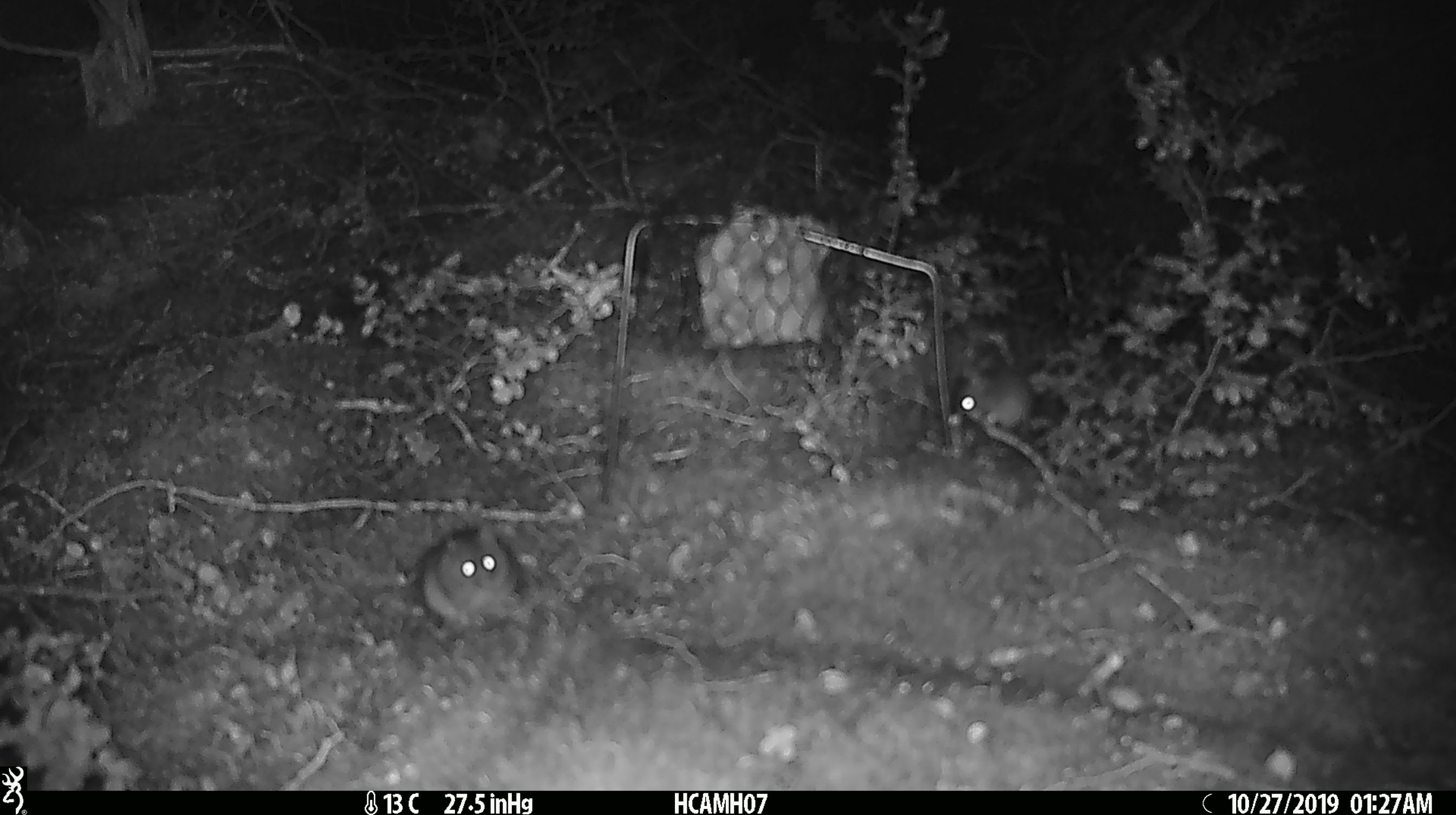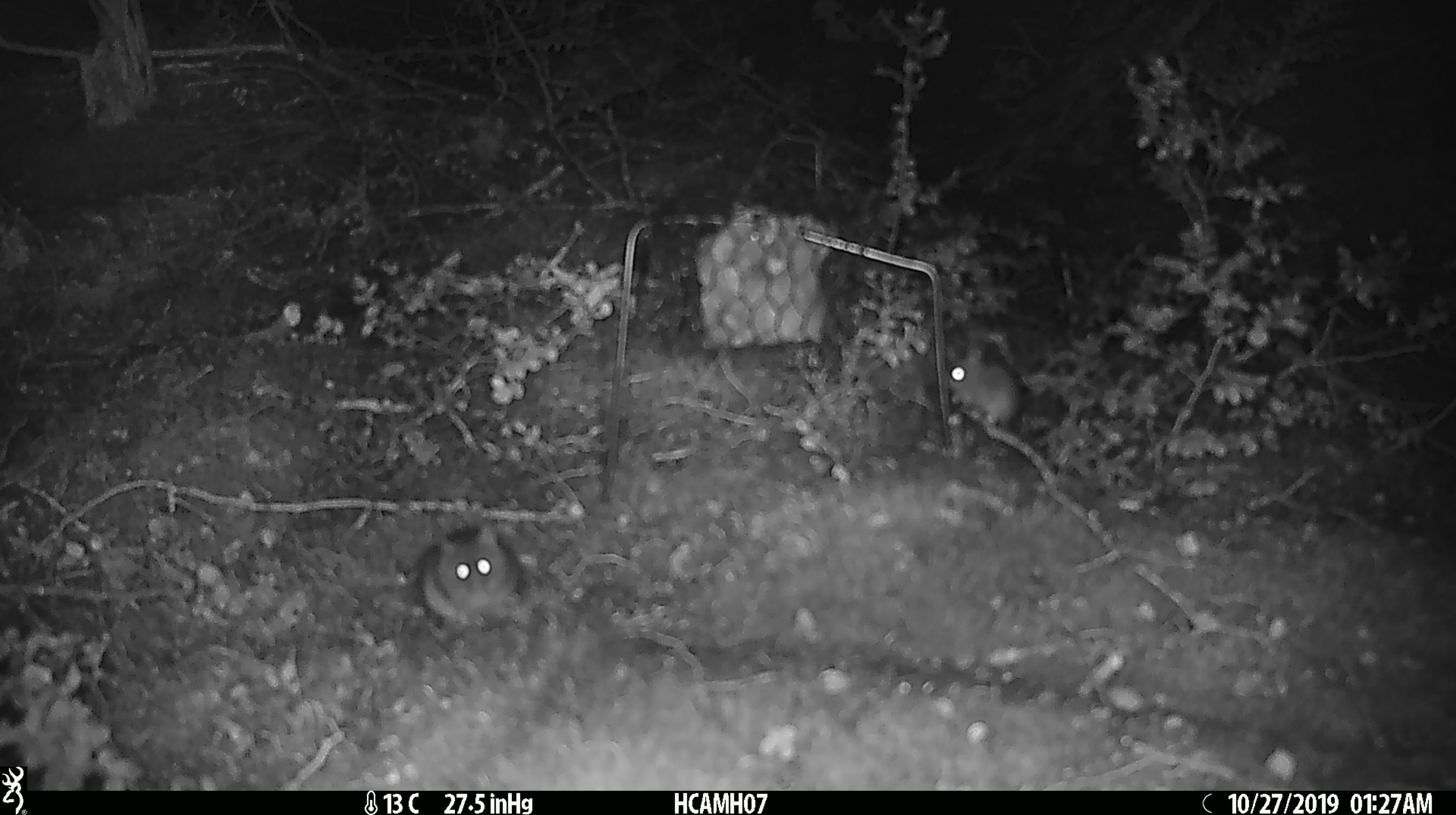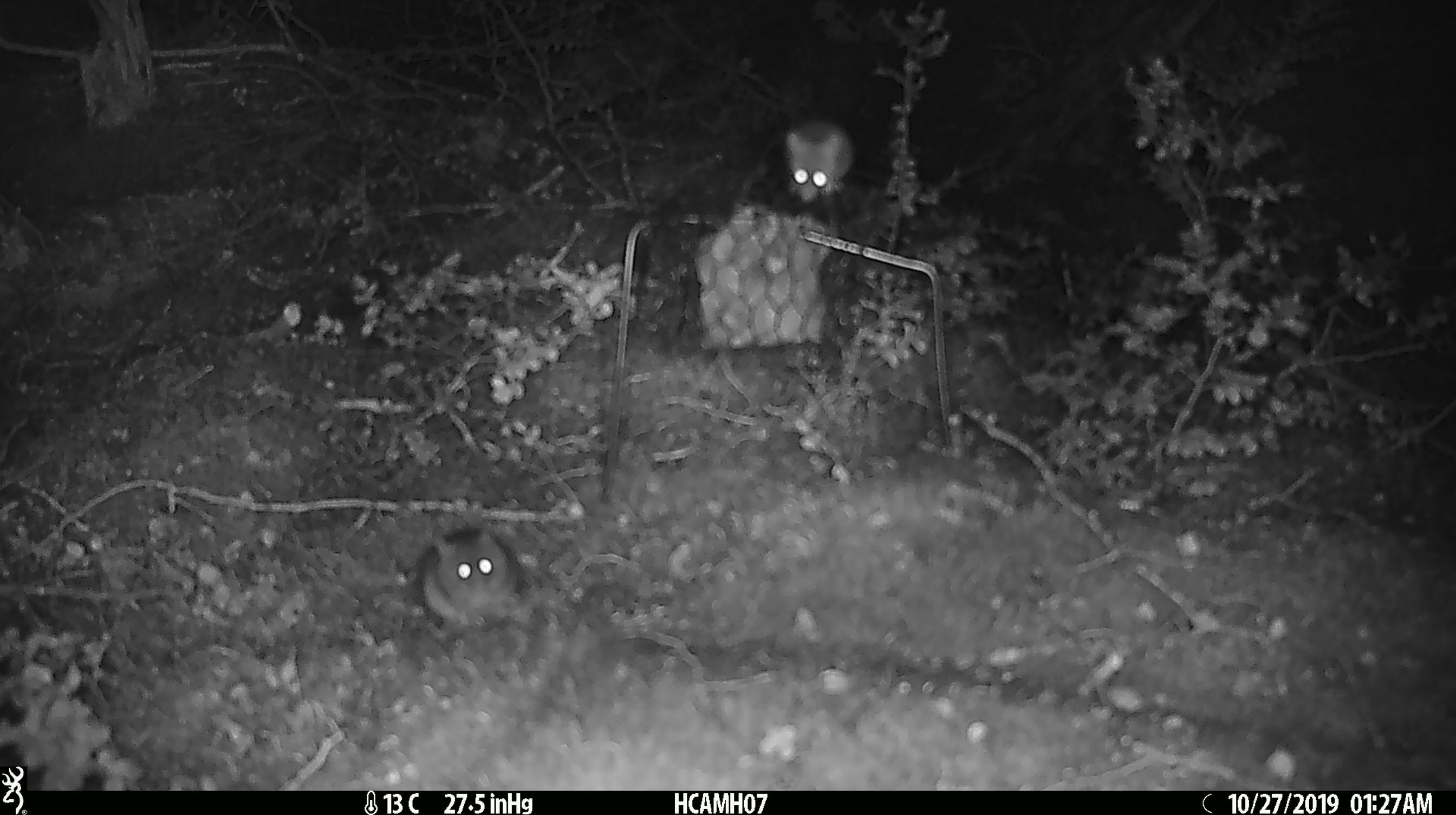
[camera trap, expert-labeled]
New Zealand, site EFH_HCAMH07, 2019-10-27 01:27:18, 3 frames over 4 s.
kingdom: Animalia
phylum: Chordata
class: Mammalia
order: Rodentia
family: Muridae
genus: Mus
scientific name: Mus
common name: mouse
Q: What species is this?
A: Mouse (Mus).